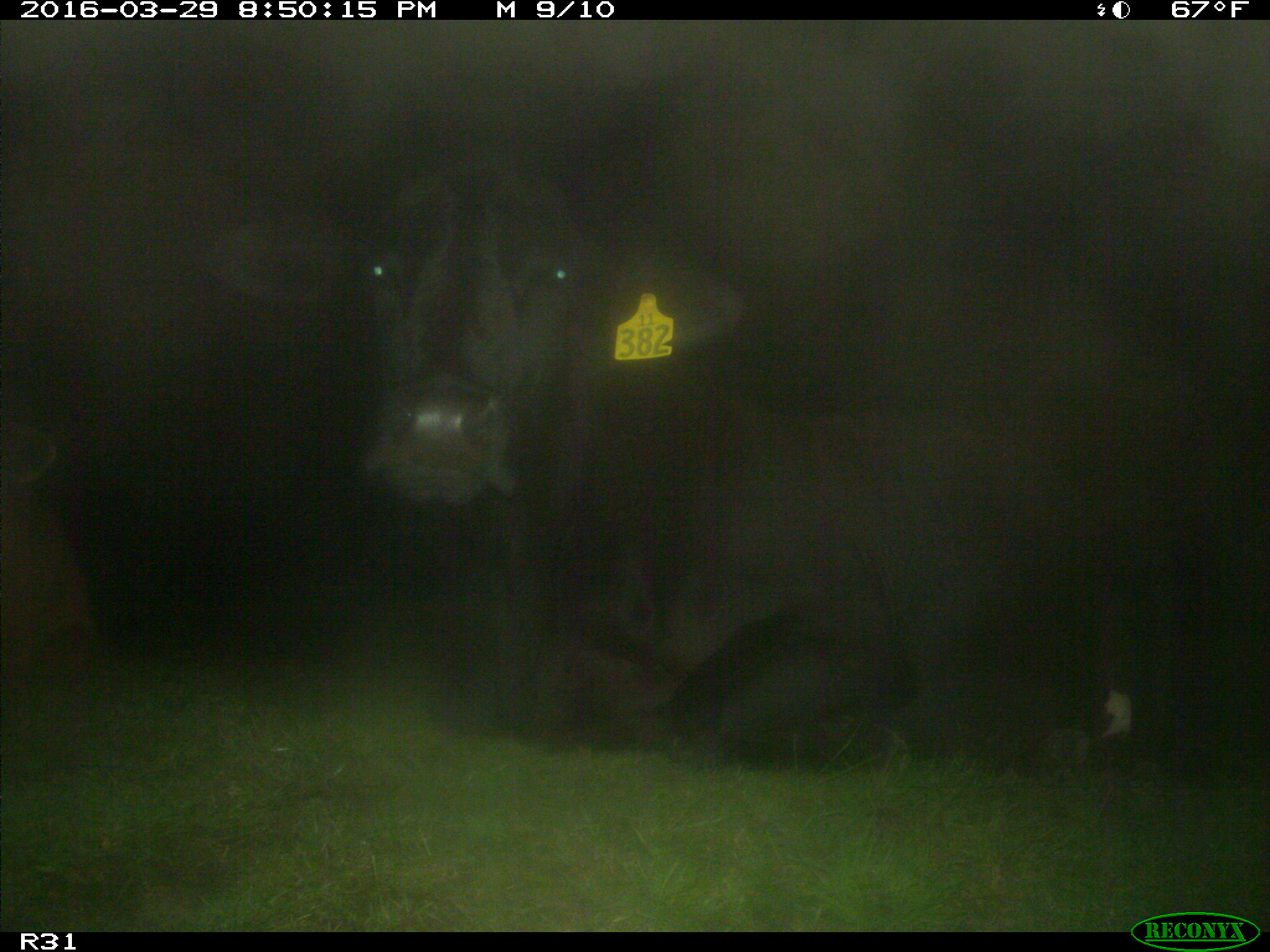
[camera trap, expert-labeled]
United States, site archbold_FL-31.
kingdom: Animalia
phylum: Chordata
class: Mammalia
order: Artiodactyla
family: Bovidae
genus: Bos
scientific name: Bos taurus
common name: domestic cow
Bos taurus (domestic cow).